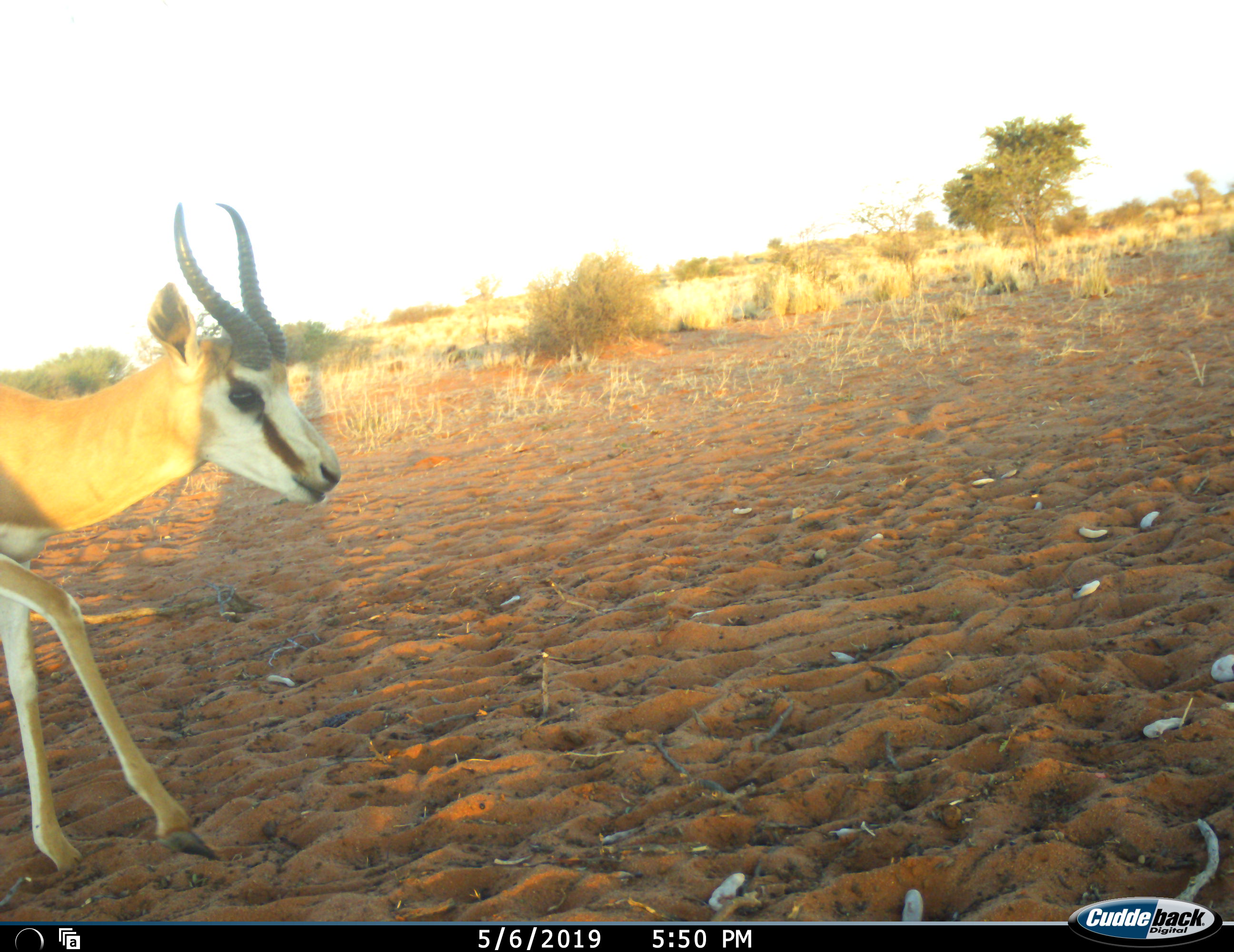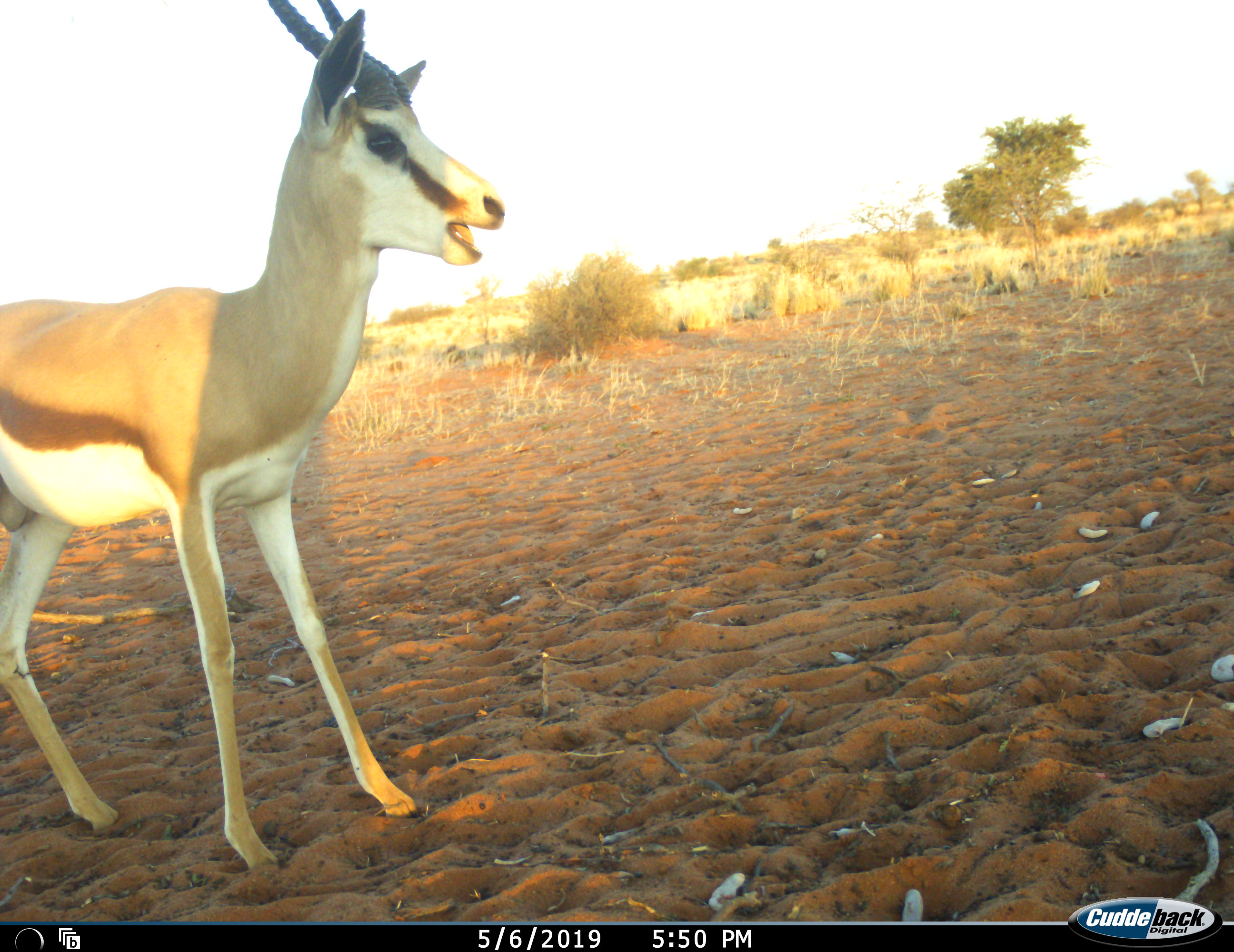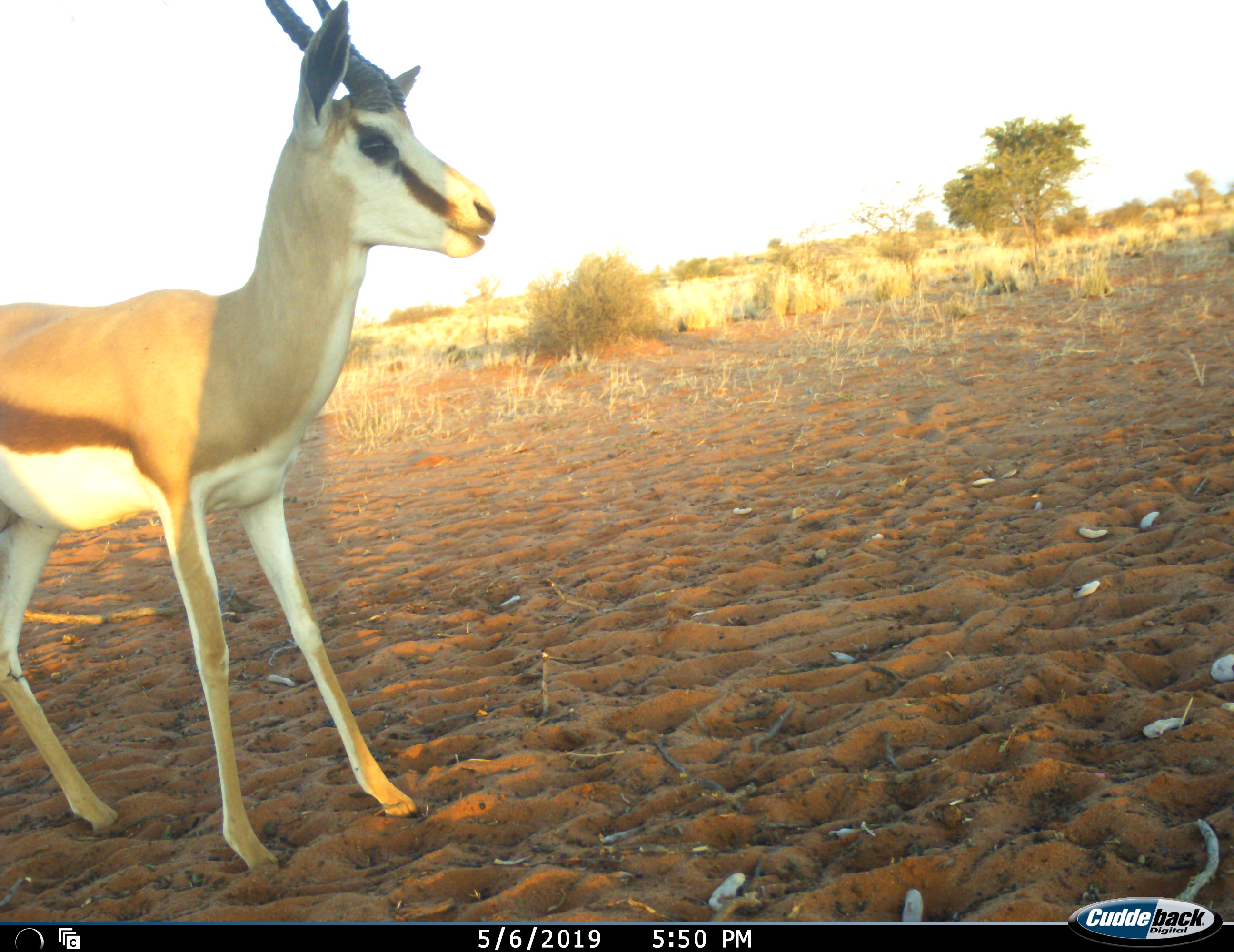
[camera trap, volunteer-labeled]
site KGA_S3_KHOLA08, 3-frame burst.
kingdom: Animalia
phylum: Chordata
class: Mammalia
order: Artiodactyla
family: Bovidae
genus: Antidorcas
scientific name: Antidorcas marsupialis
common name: springbok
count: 1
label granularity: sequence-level